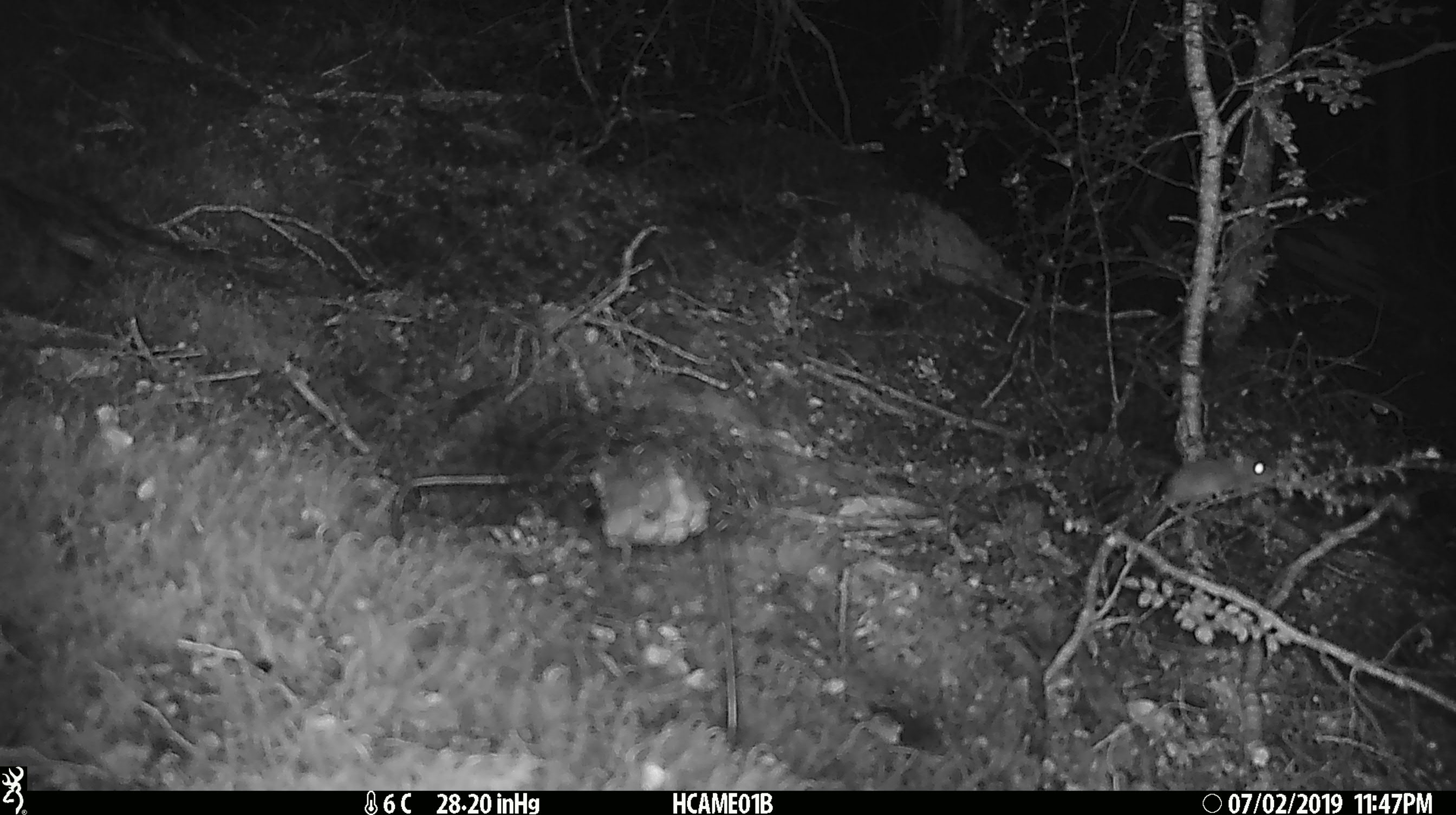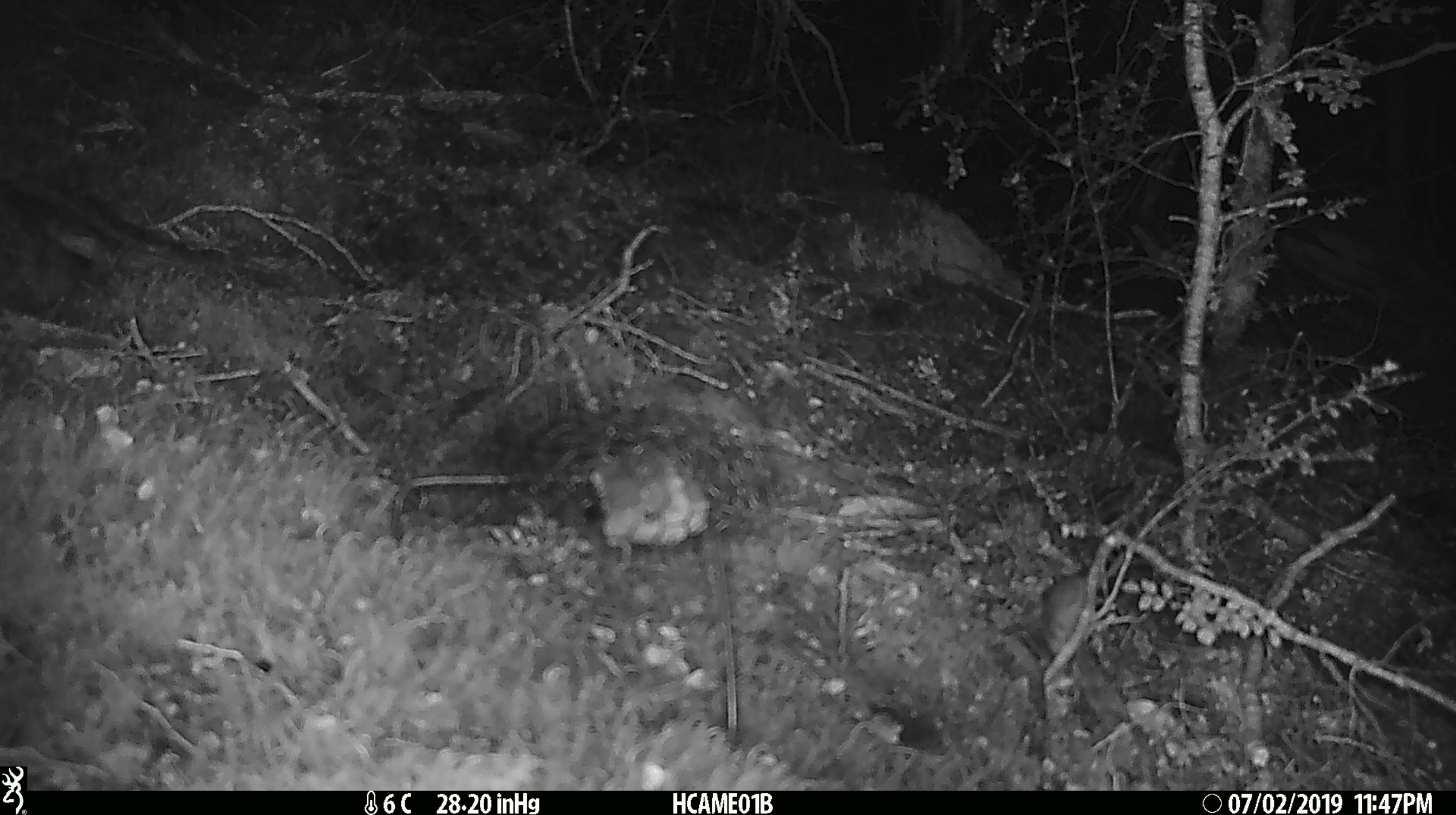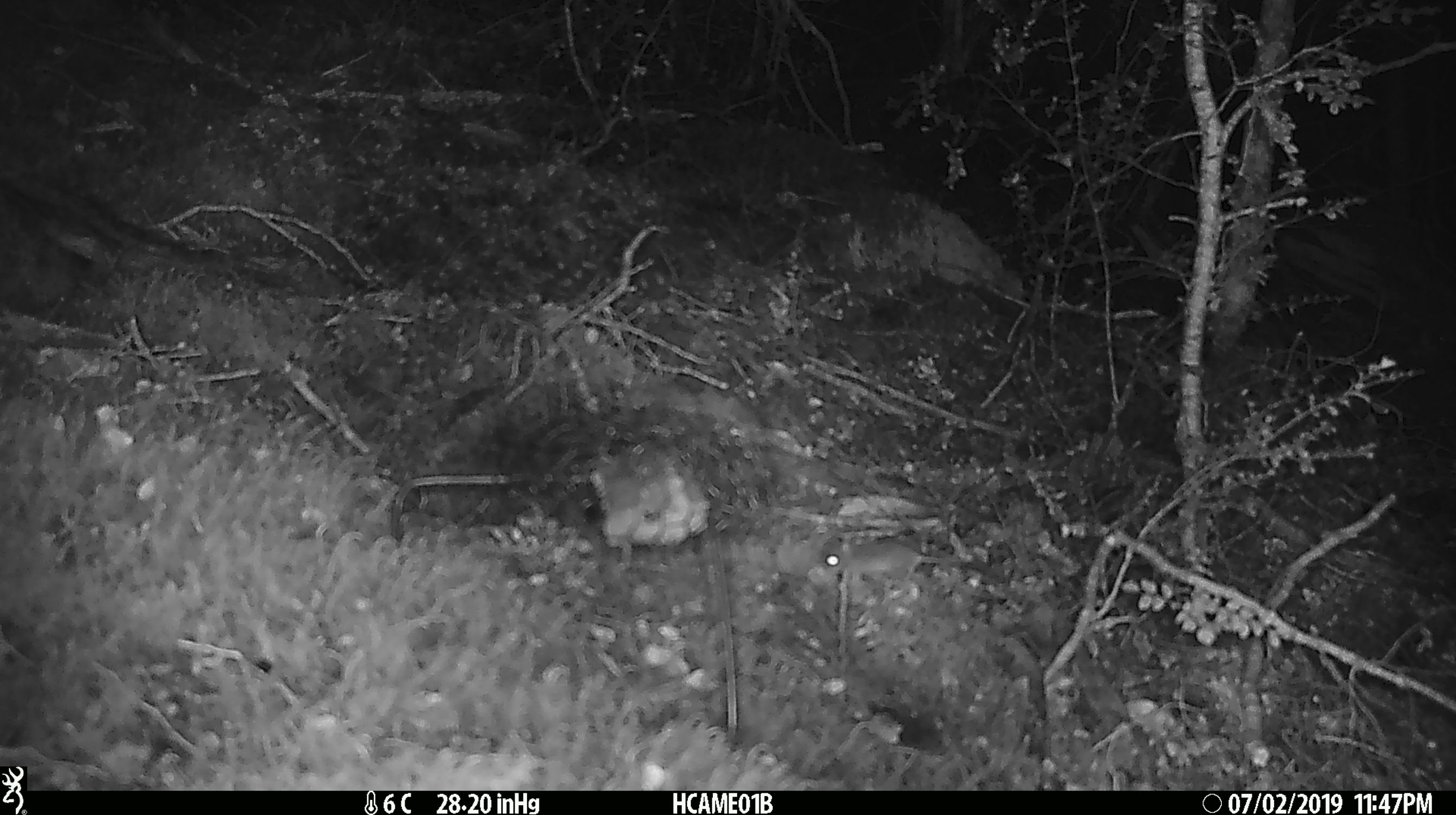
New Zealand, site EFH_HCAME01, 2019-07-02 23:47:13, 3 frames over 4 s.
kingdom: Animalia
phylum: Chordata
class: Mammalia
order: Rodentia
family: Muridae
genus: Mus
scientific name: Mus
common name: mouse